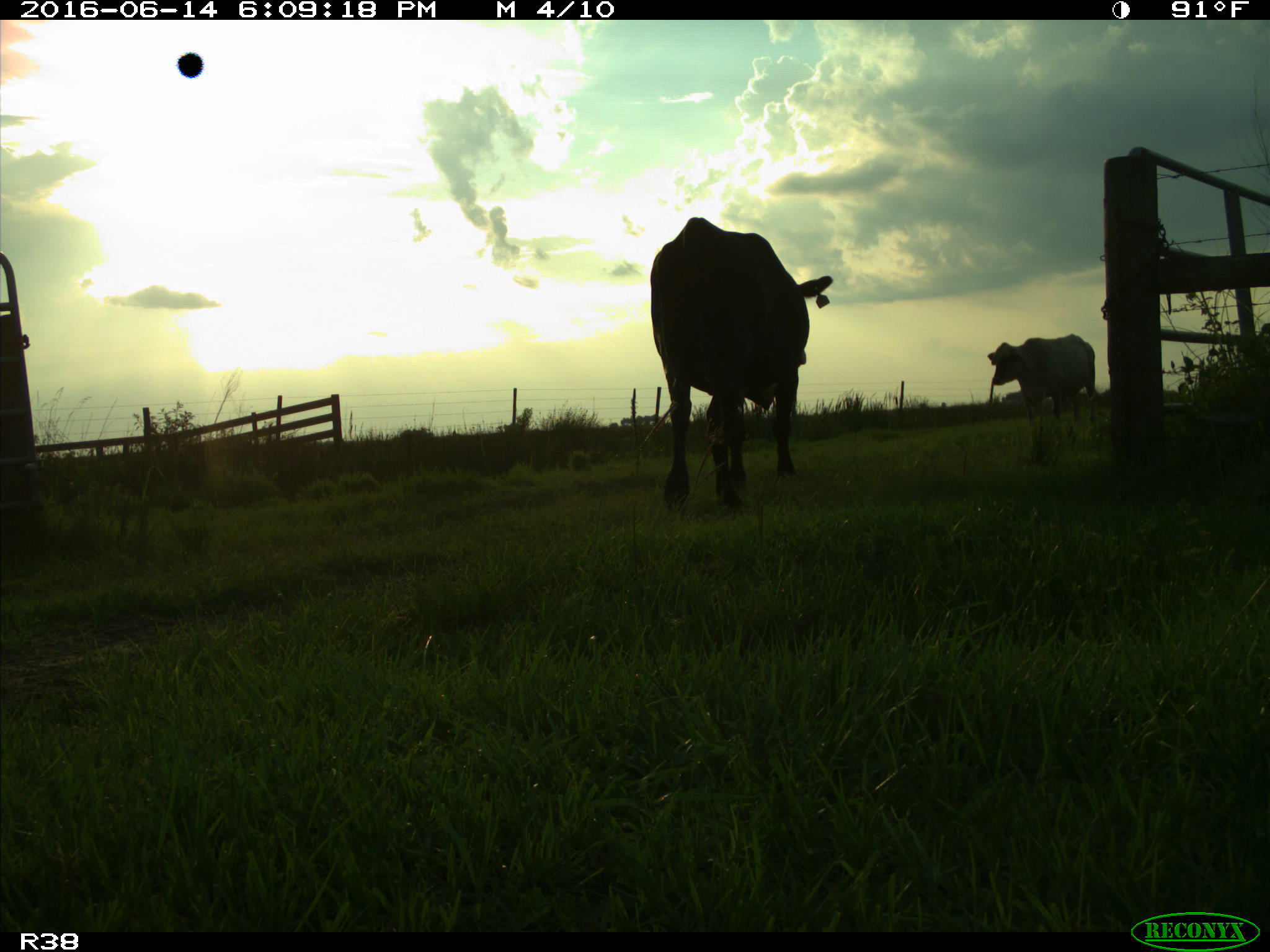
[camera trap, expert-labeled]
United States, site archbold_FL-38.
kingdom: Animalia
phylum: Chordata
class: Mammalia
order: Artiodactyla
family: Bovidae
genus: Bos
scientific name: Bos taurus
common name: domestic cow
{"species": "Bos taurus (domestic cow)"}